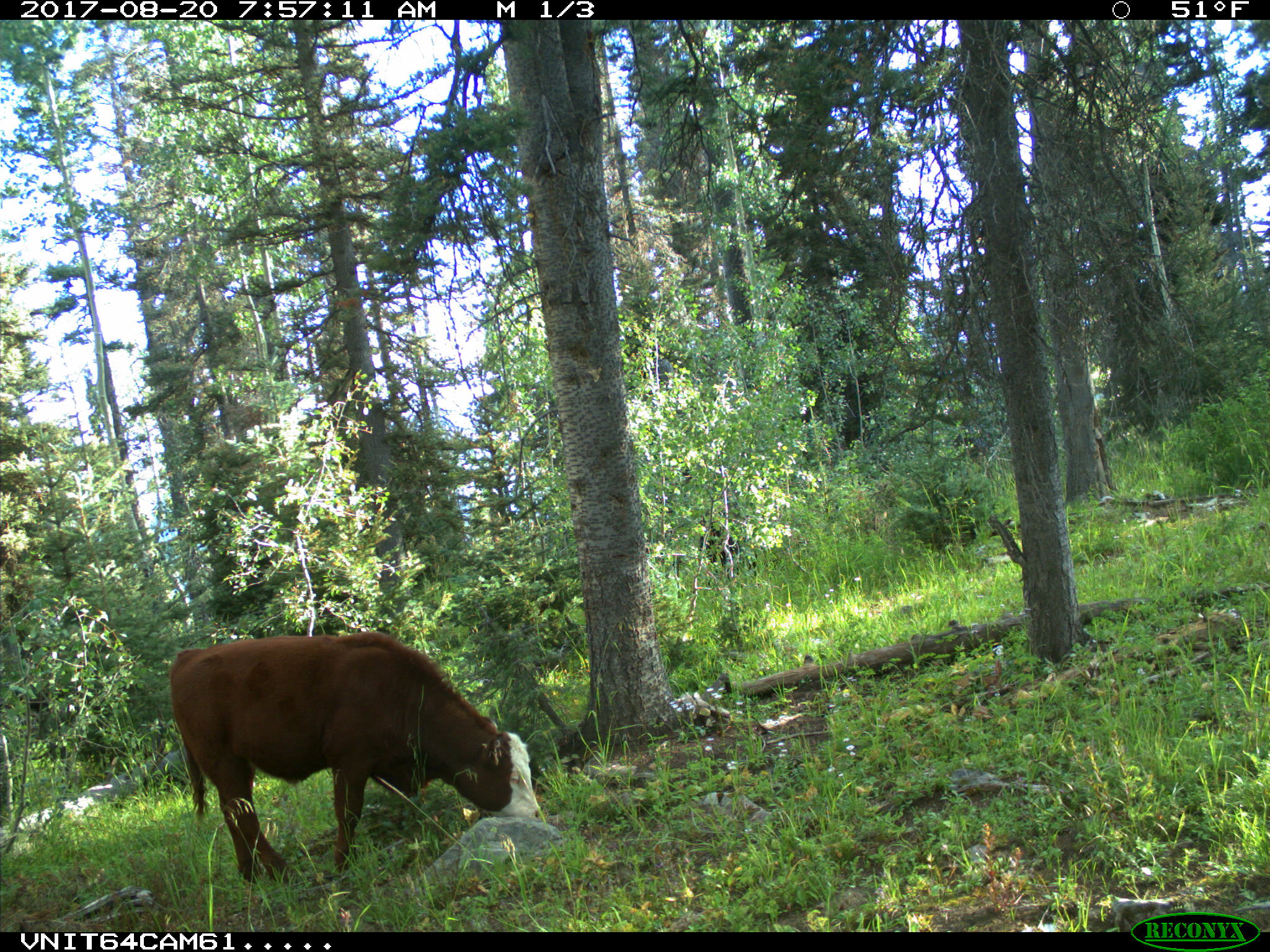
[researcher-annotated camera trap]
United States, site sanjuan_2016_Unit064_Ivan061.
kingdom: Animalia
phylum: Chordata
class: Mammalia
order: Artiodactyla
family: Bovidae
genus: Bos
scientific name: Bos taurus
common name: domestic cow